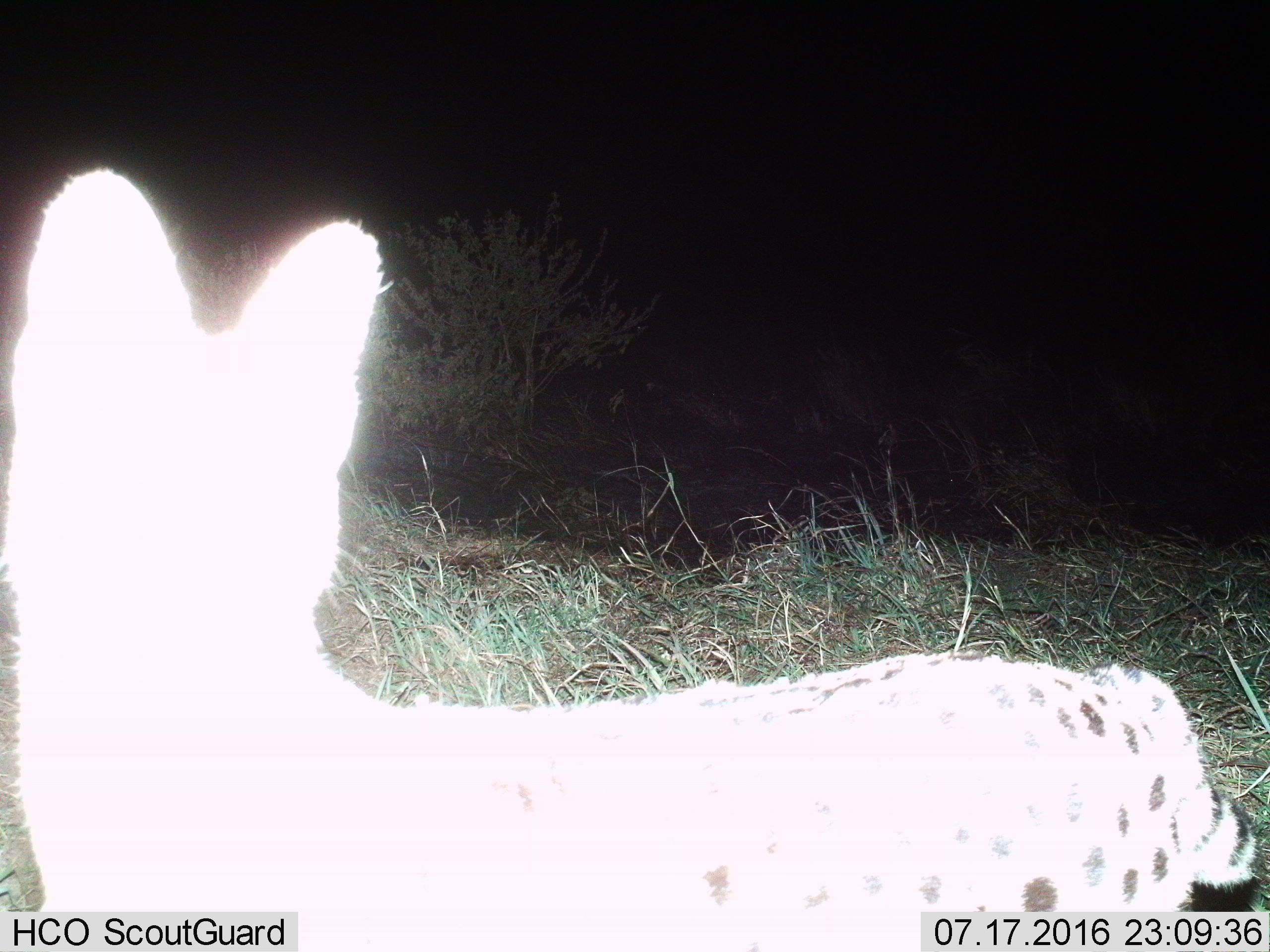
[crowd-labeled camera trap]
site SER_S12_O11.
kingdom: Animalia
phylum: Chordata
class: Mammalia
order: Carnivora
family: Felidae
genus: Leptailurus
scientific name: Leptailurus serval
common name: serval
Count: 1.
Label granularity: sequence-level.